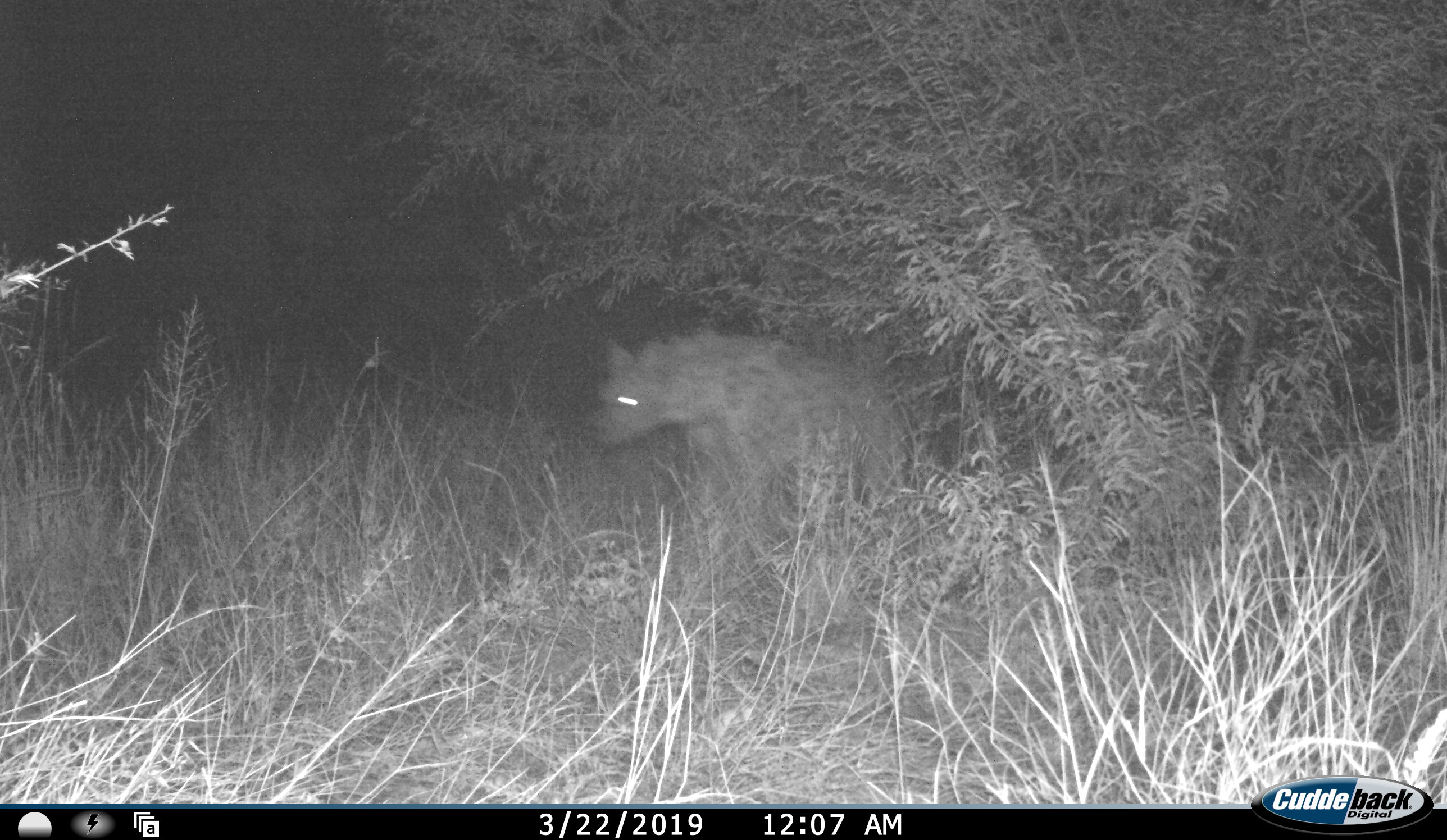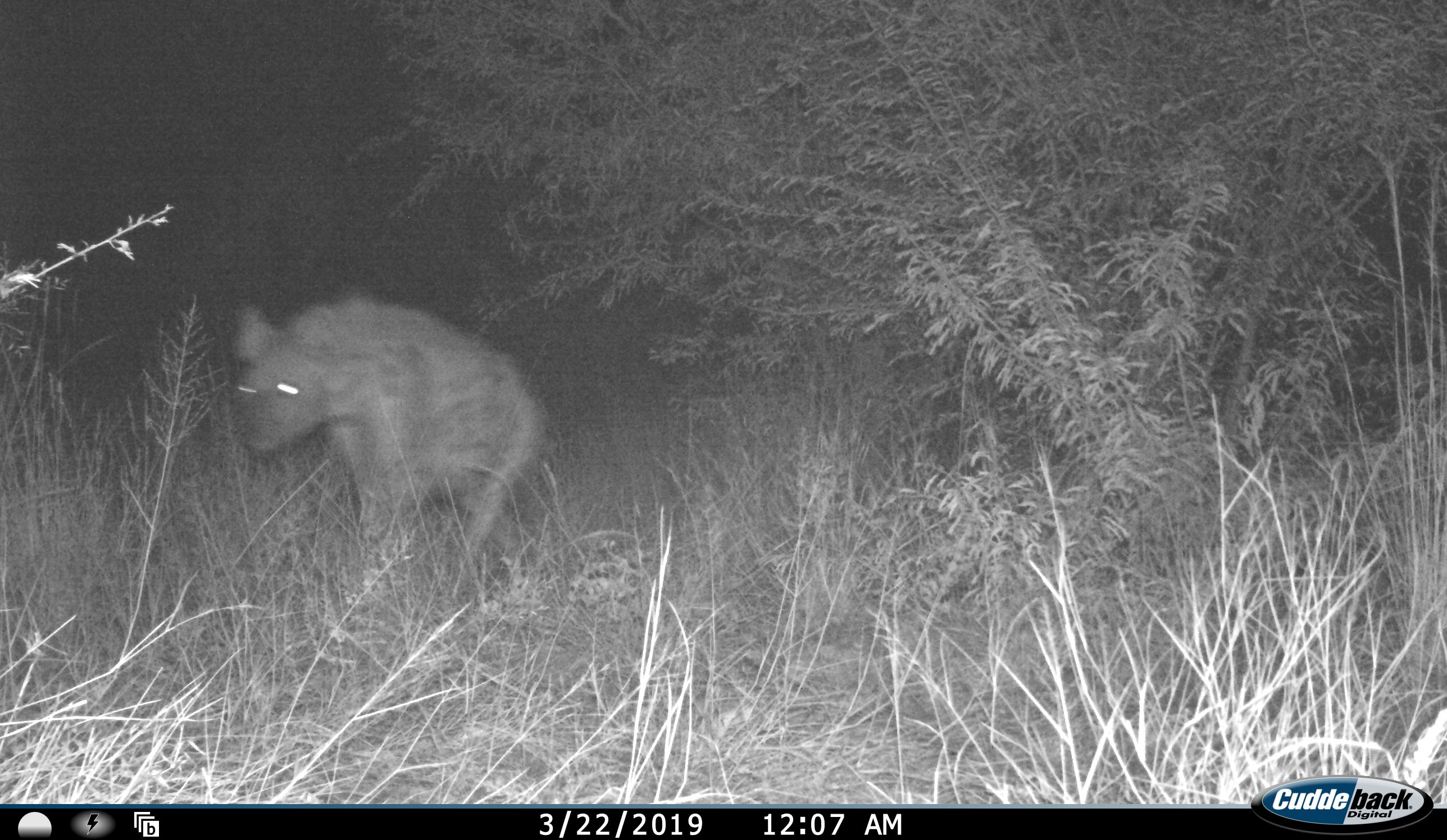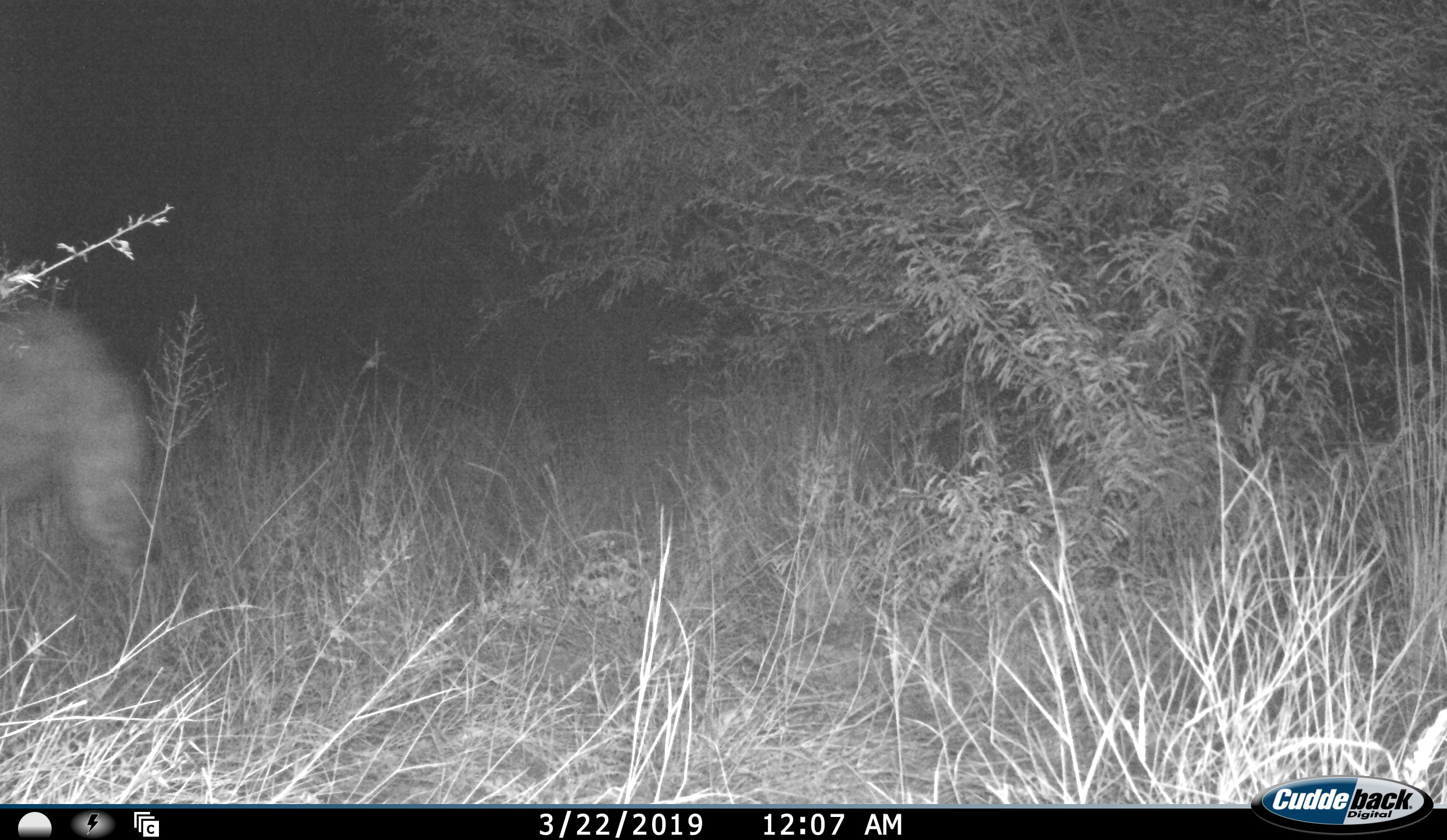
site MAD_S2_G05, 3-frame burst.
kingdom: Animalia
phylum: Chordata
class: Mammalia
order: Carnivora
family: Hyaenidae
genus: Crocuta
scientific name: Crocuta crocuta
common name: spotted hyena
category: hyenaspotted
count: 1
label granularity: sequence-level